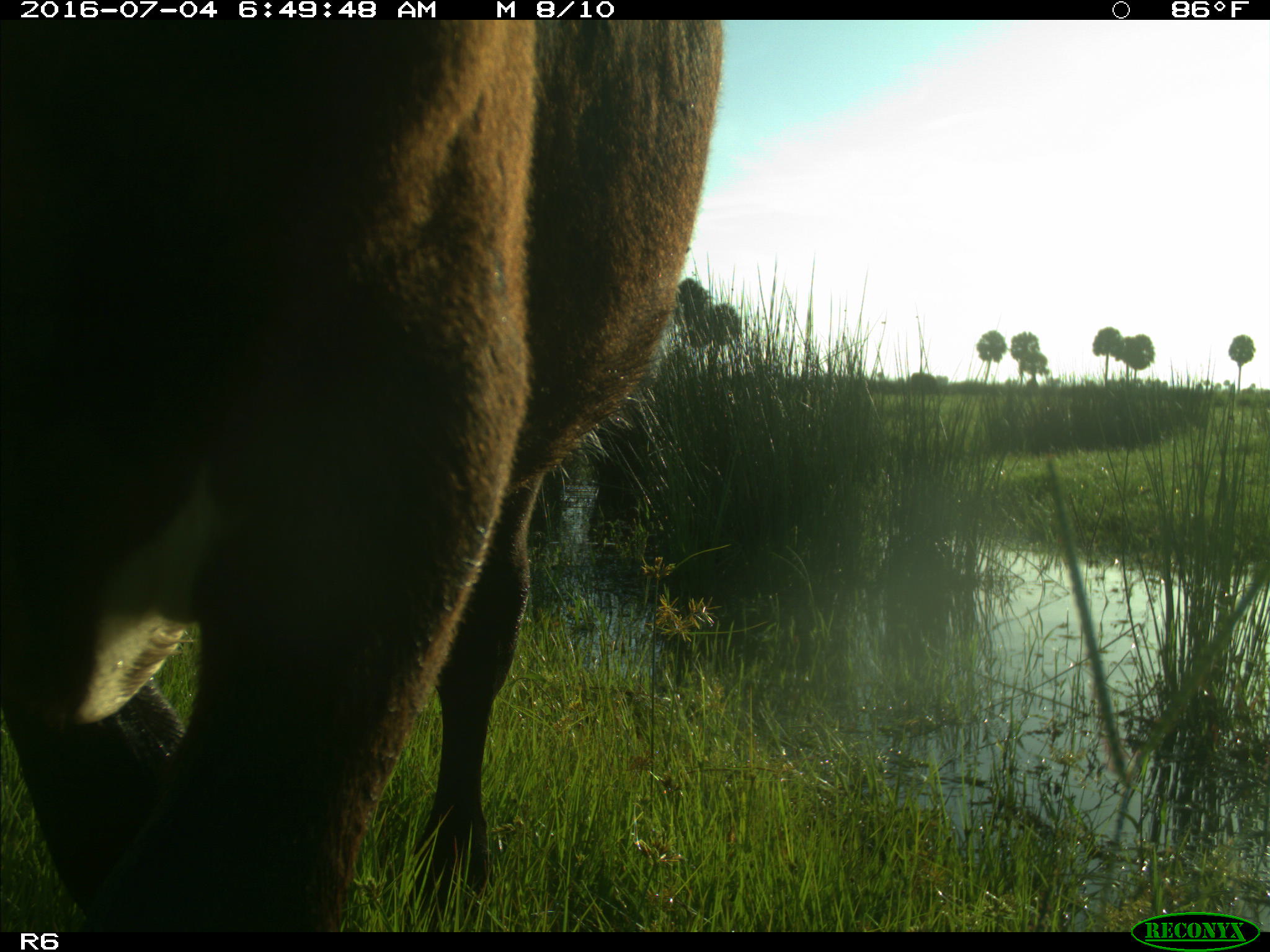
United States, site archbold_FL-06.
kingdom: Animalia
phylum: Chordata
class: Mammalia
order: Artiodactyla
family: Bovidae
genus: Bos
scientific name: Bos taurus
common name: domestic cow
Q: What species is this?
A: Bos taurus (domestic cow).